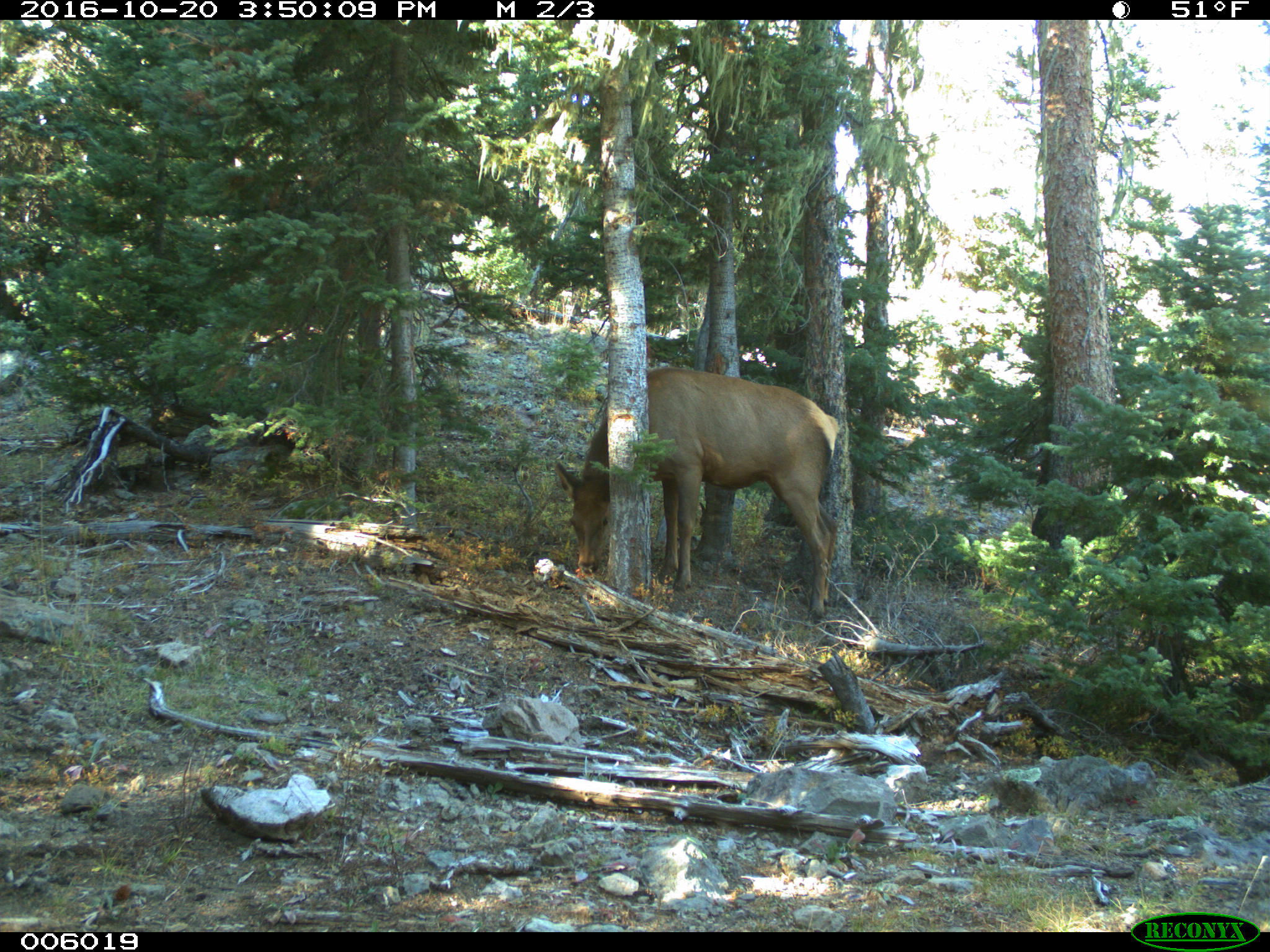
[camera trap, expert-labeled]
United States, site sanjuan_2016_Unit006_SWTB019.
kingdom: Animalia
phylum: Chordata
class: Mammalia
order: Artiodactyla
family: Cervidae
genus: Cervus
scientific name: Cervus elaphus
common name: red deer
Cervus elaphus (red deer).